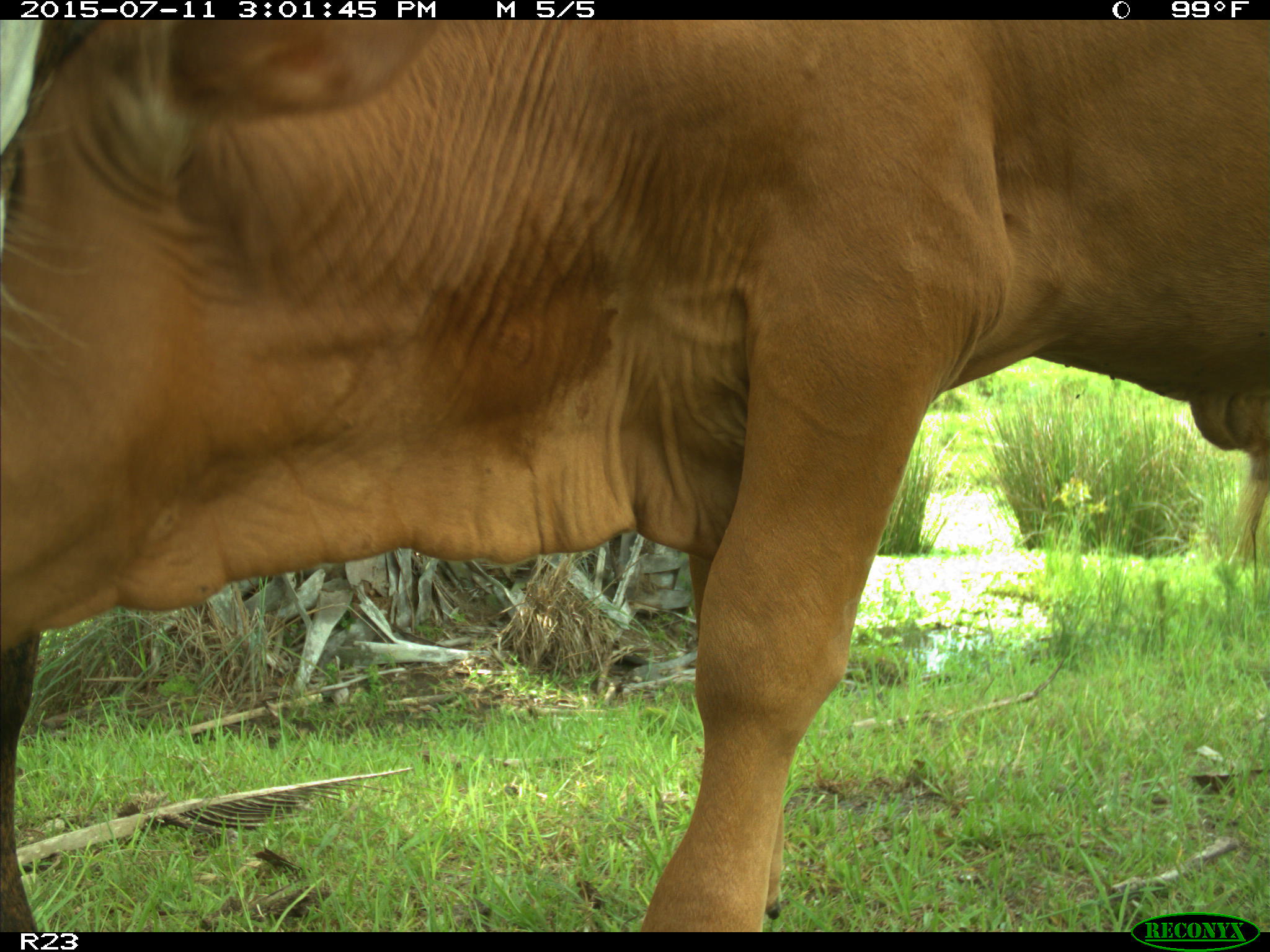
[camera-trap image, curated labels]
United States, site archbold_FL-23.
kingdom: Animalia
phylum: Chordata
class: Mammalia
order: Artiodactyla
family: Bovidae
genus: Bos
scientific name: Bos taurus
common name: domestic cow